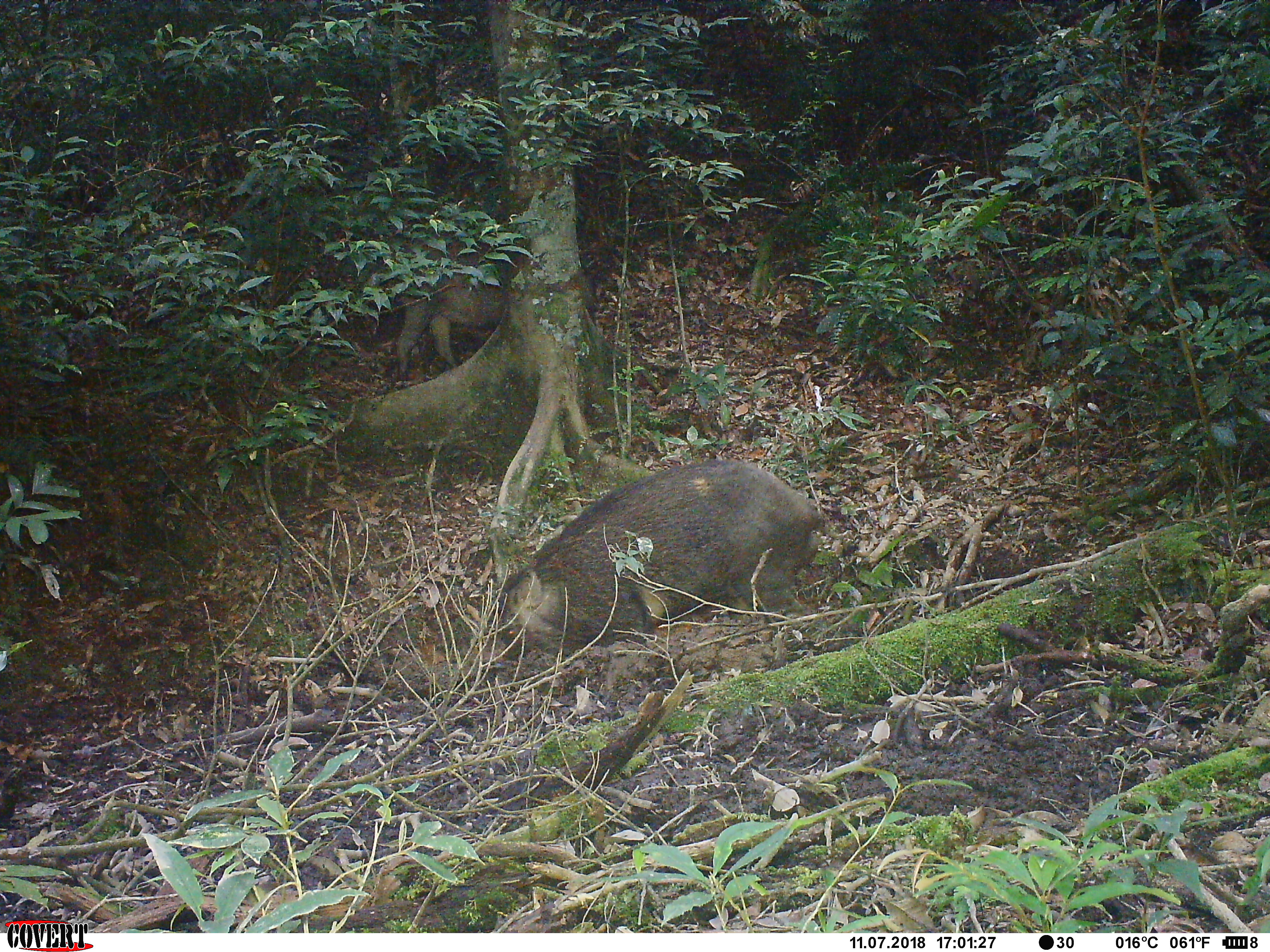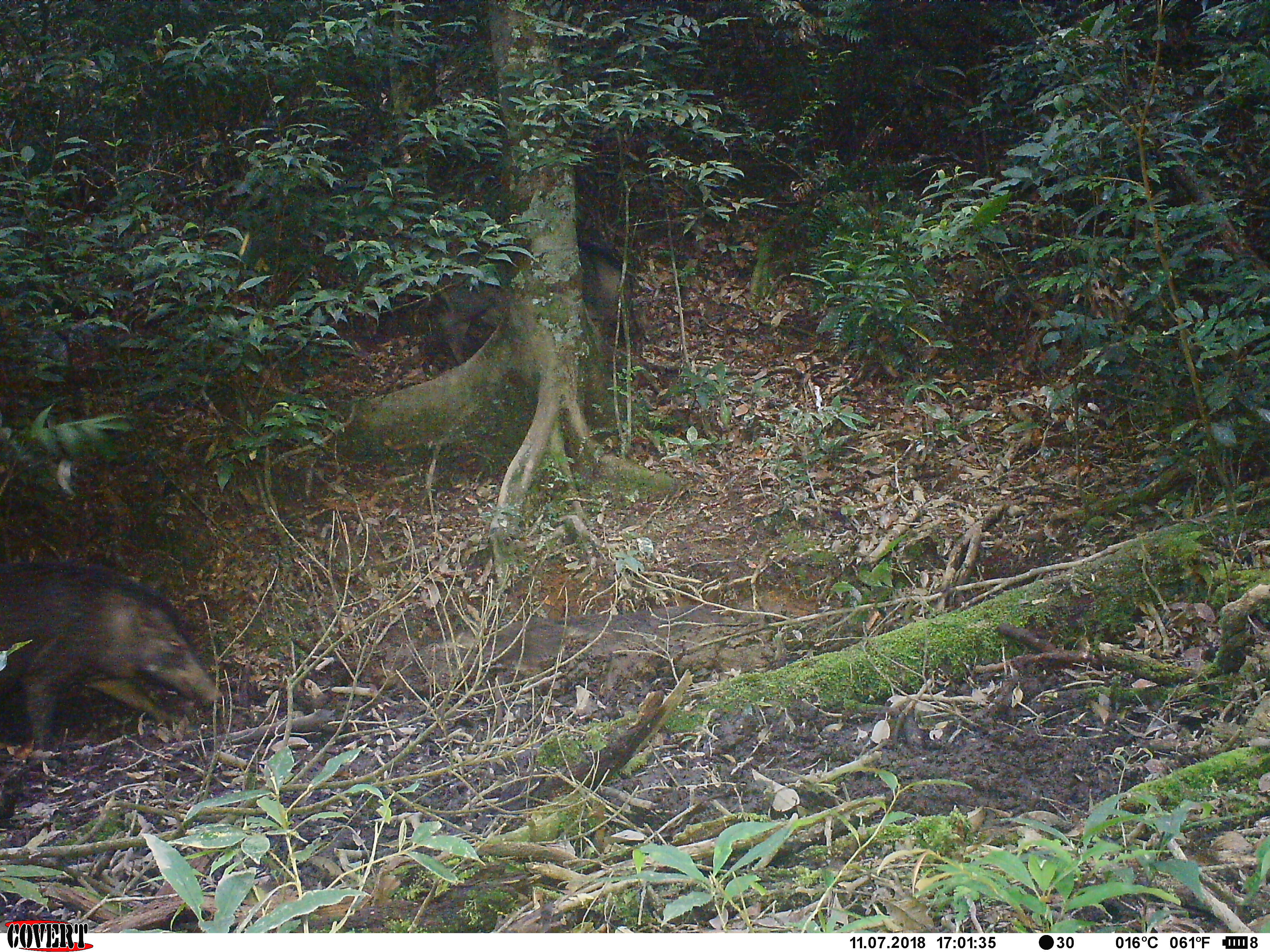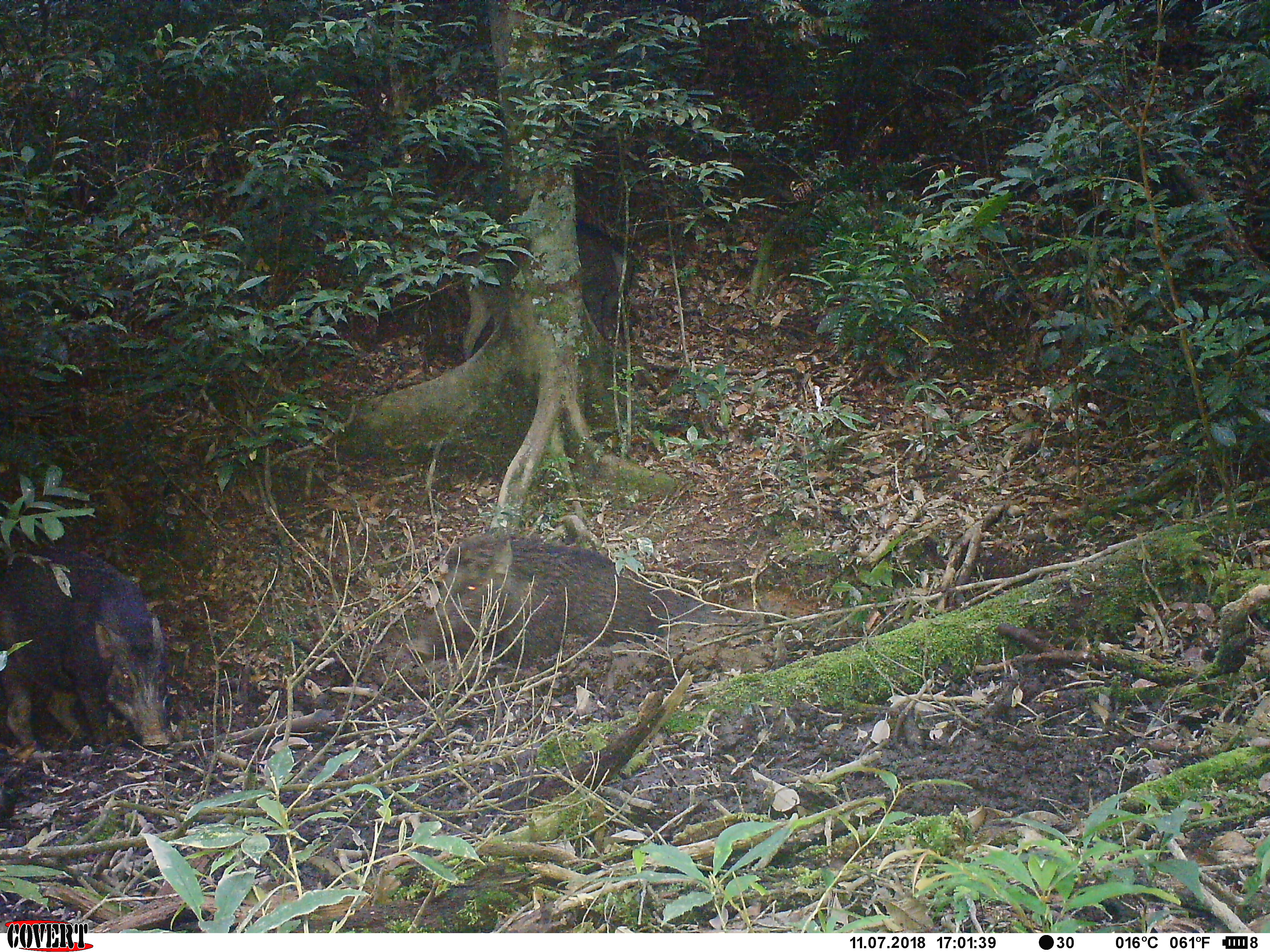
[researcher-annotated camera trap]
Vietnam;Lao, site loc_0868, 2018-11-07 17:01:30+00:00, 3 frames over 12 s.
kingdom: Animalia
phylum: Chordata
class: Mammalia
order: Artiodactyla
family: Suidae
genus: Sus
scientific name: Sus scrofa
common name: eurasian wild pig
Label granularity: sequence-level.